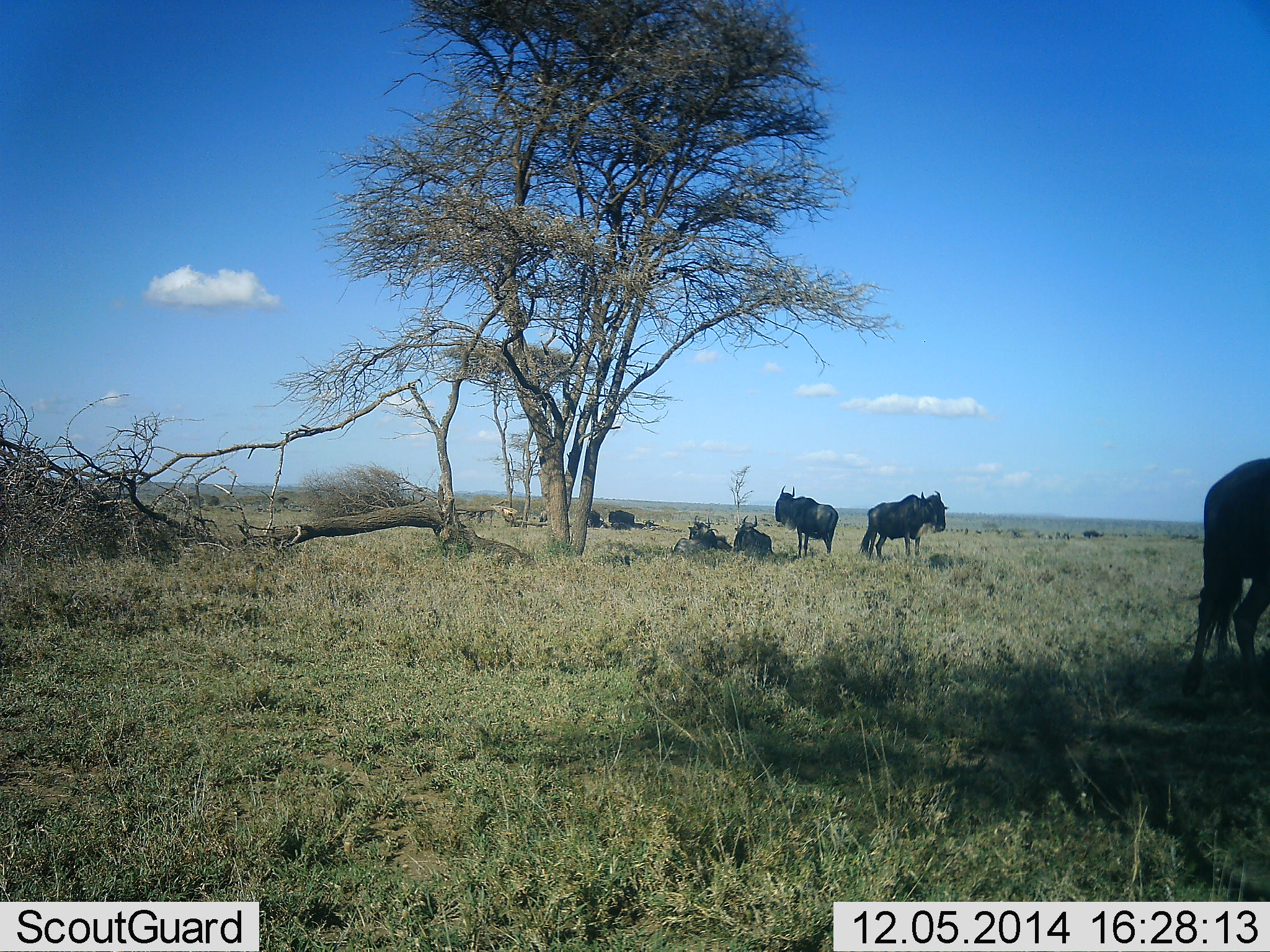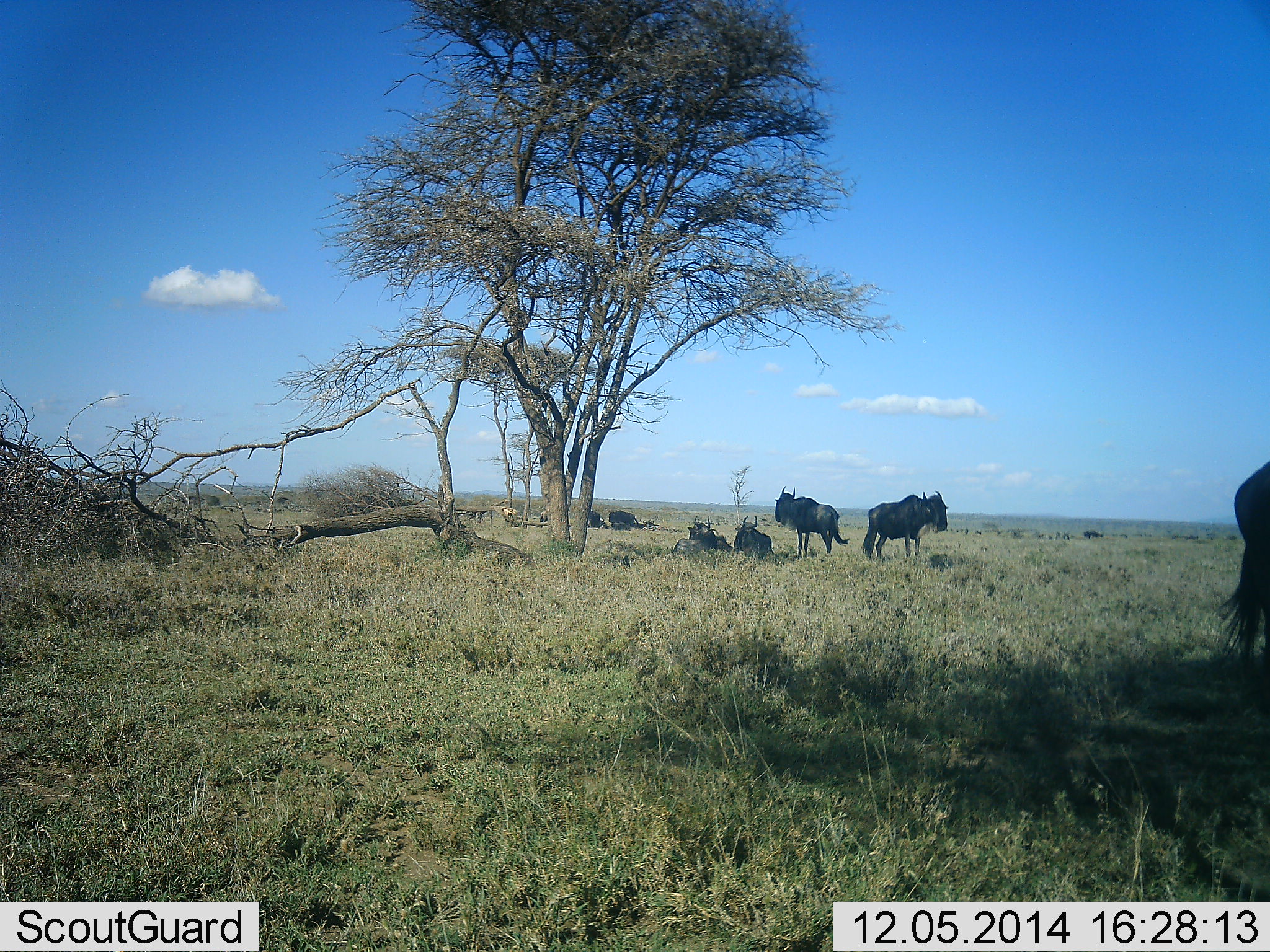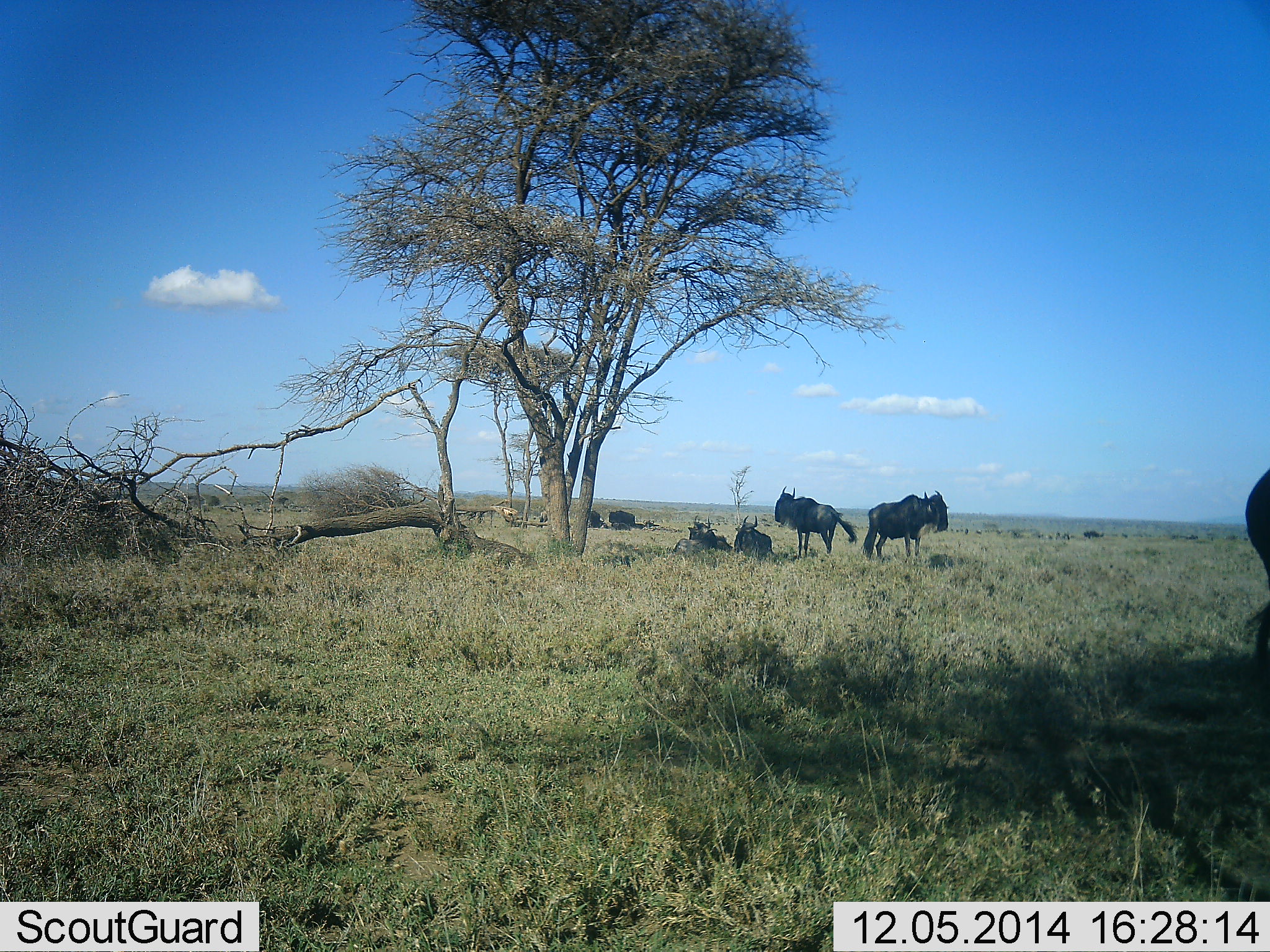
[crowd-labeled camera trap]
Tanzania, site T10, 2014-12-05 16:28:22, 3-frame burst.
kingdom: Animalia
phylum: Chordata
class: Mammalia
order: Artiodactyla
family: Bovidae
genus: Connochaetes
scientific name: Connochaetes taurinus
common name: blue wildebeest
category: wildebeest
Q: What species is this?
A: Wildebeest (blue wildebeest) (Connochaetes taurinus).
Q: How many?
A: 7.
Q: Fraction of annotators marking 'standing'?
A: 80%.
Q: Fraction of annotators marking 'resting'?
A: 100%.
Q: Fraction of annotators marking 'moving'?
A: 50%.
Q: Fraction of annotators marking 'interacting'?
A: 20%.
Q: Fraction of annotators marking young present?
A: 0%.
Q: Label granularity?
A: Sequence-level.